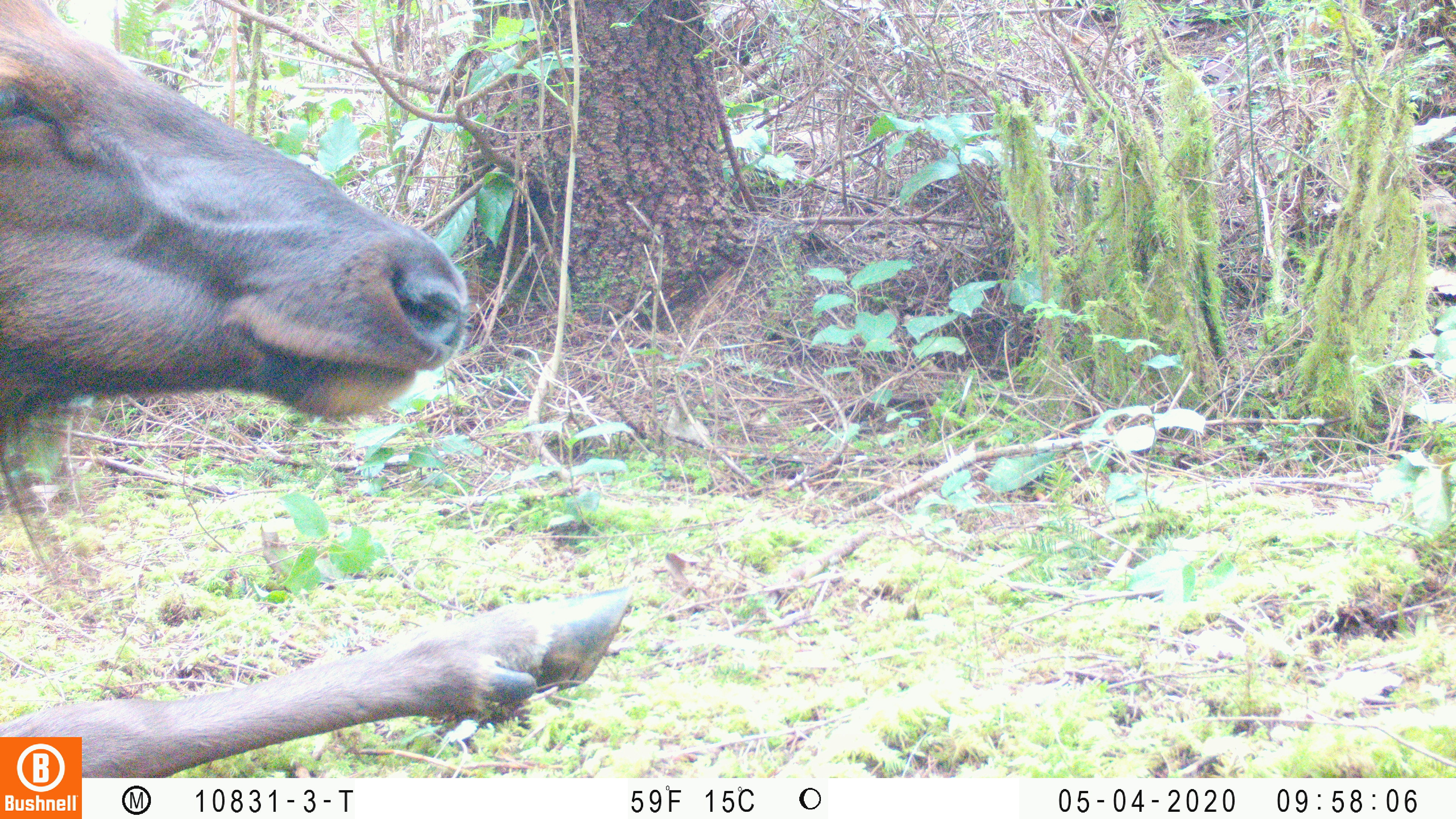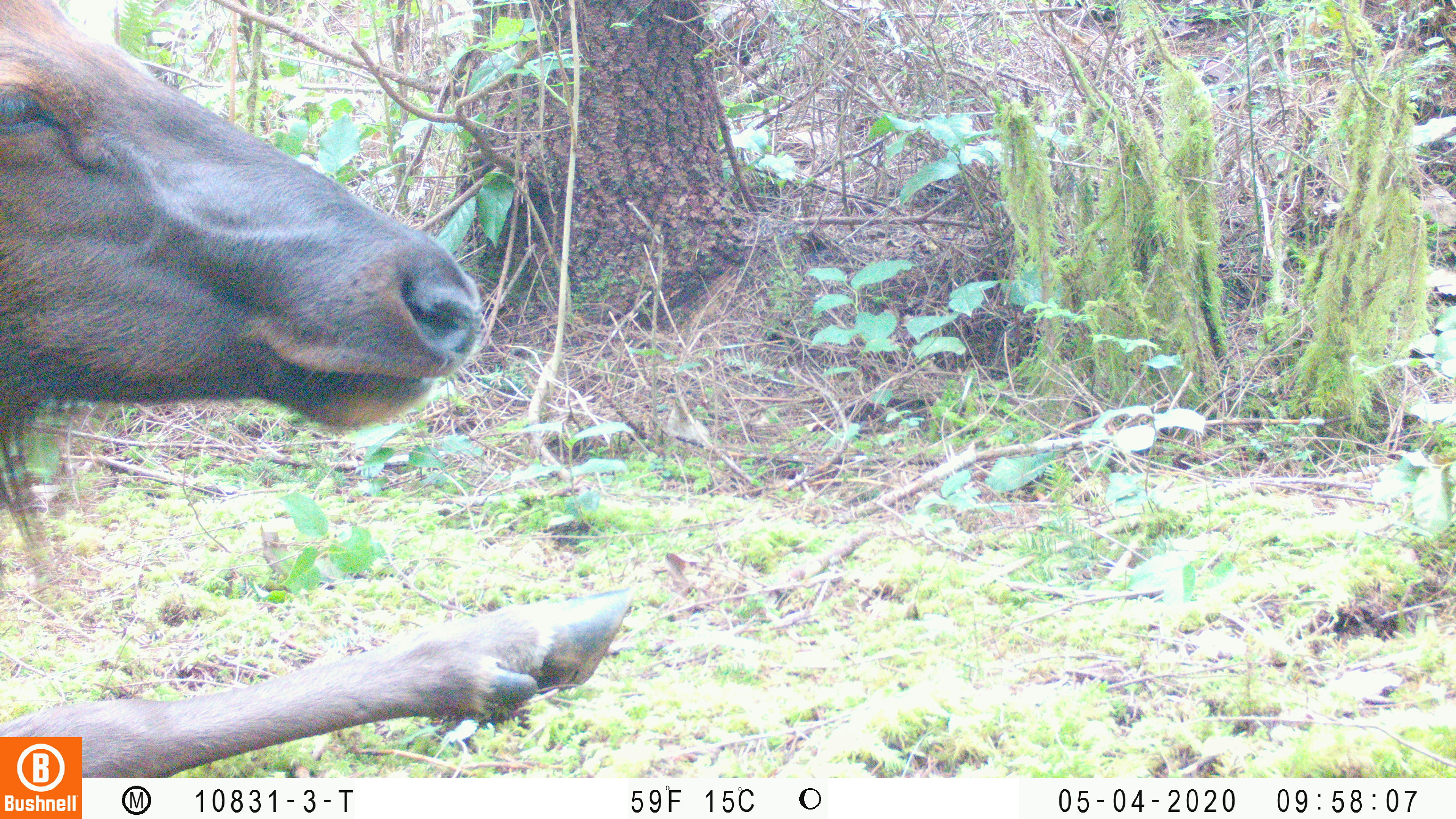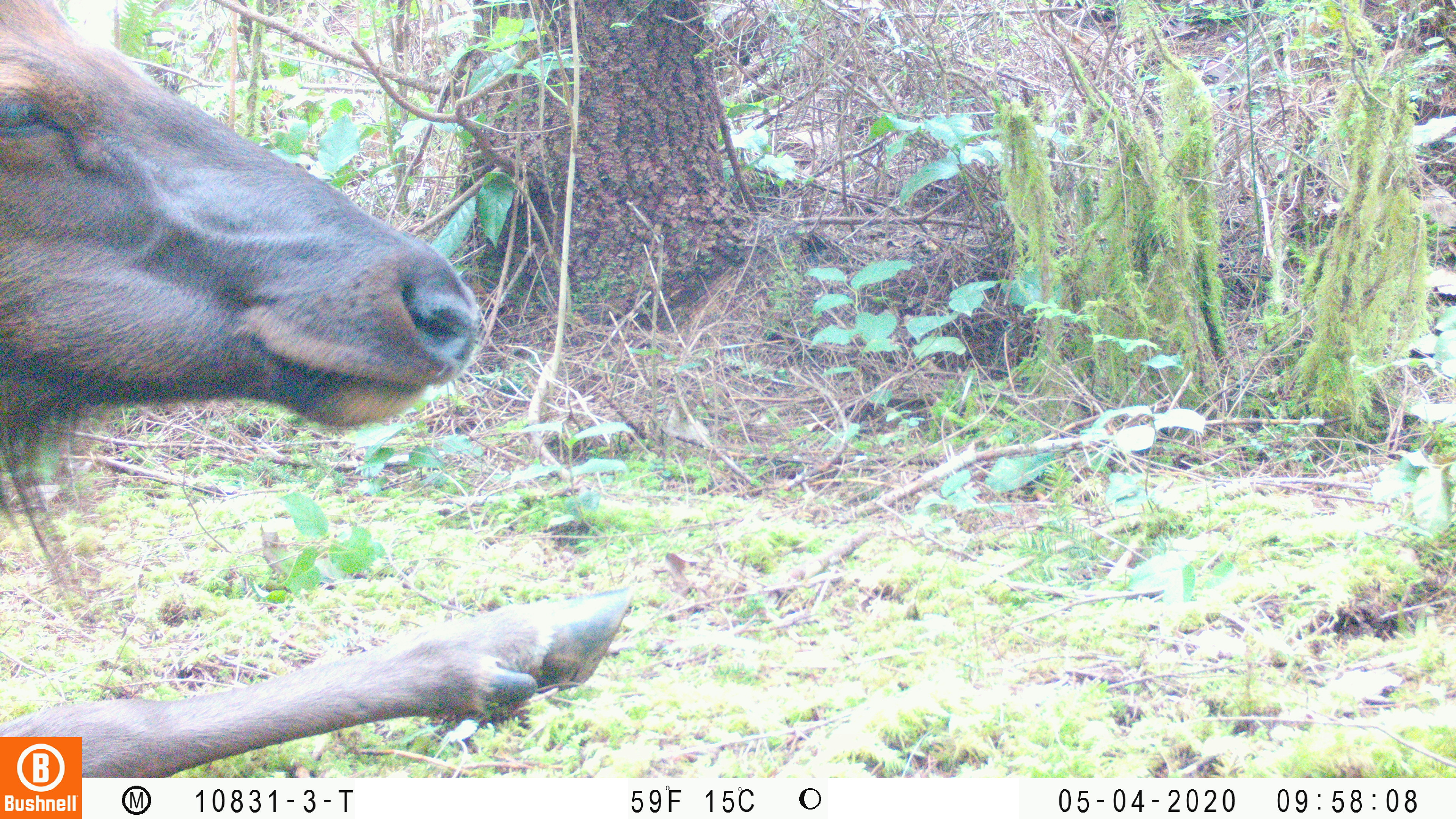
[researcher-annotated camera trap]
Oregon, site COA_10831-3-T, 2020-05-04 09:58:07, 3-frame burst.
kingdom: Animalia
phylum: Chordata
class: Mammalia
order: Artiodactyla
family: Cervidae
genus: Cervus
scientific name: Cervus canadensis roosevelti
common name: roosevelt elk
Roosevelt elk (Cervus canadensis roosevelti).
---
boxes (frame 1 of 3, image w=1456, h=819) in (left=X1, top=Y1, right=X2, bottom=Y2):
roosevelt elk: (left=2, top=0, right=636, bottom=730)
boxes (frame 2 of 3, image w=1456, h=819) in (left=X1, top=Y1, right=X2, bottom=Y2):
roosevelt elk: (left=2, top=0, right=639, bottom=730)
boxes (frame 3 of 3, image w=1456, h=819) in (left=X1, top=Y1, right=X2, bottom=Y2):
roosevelt elk: (left=0, top=0, right=639, bottom=729)